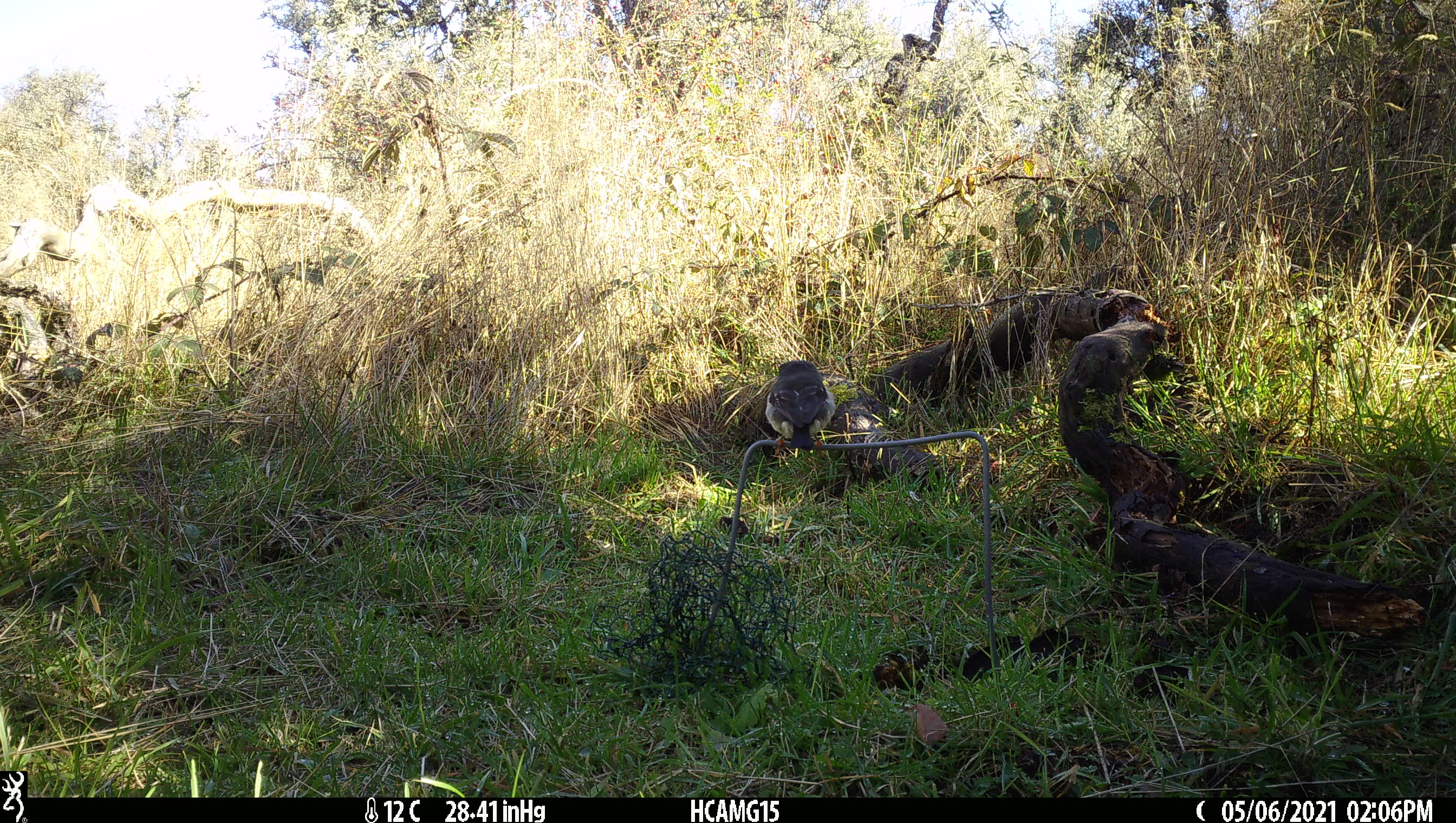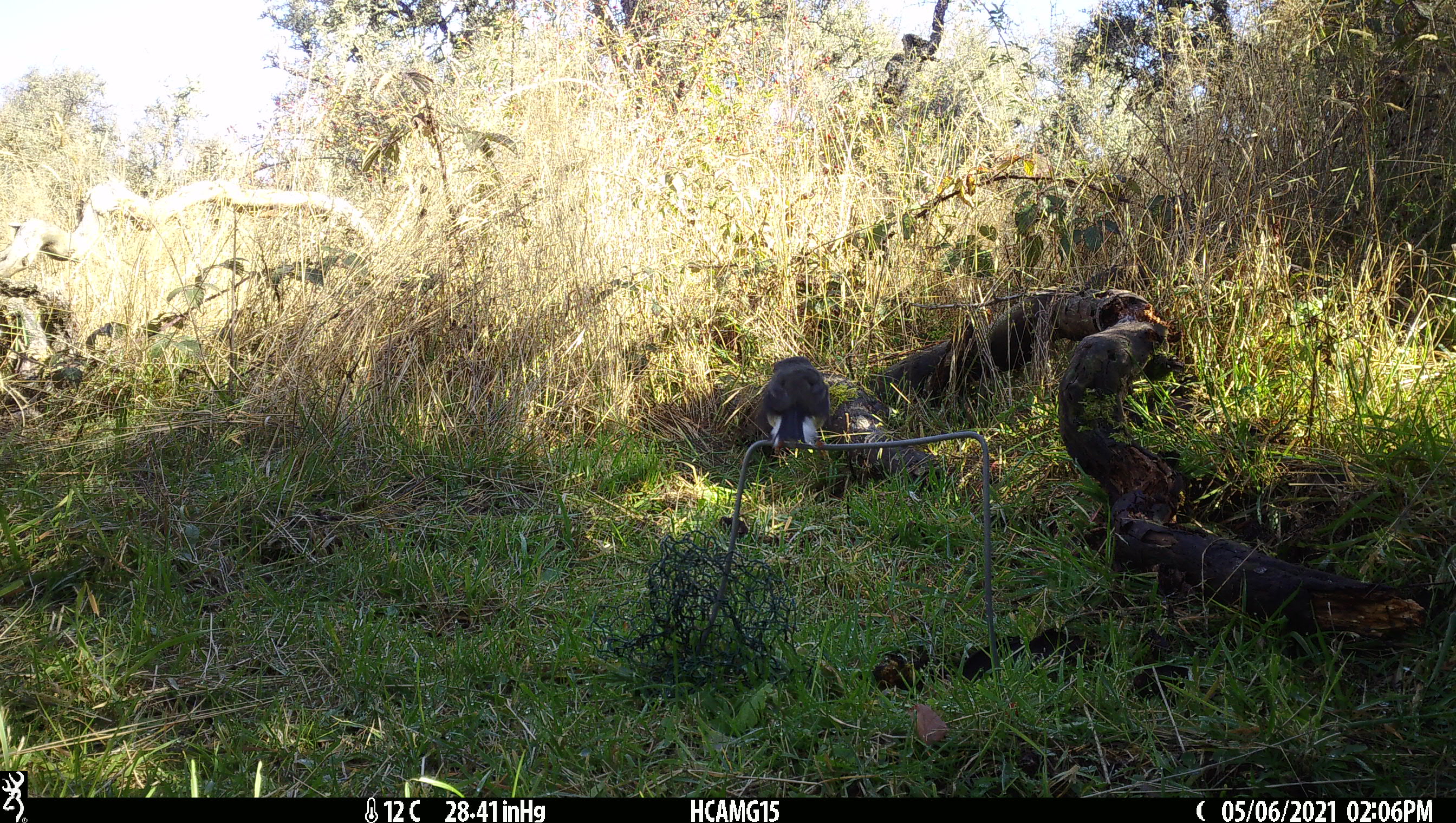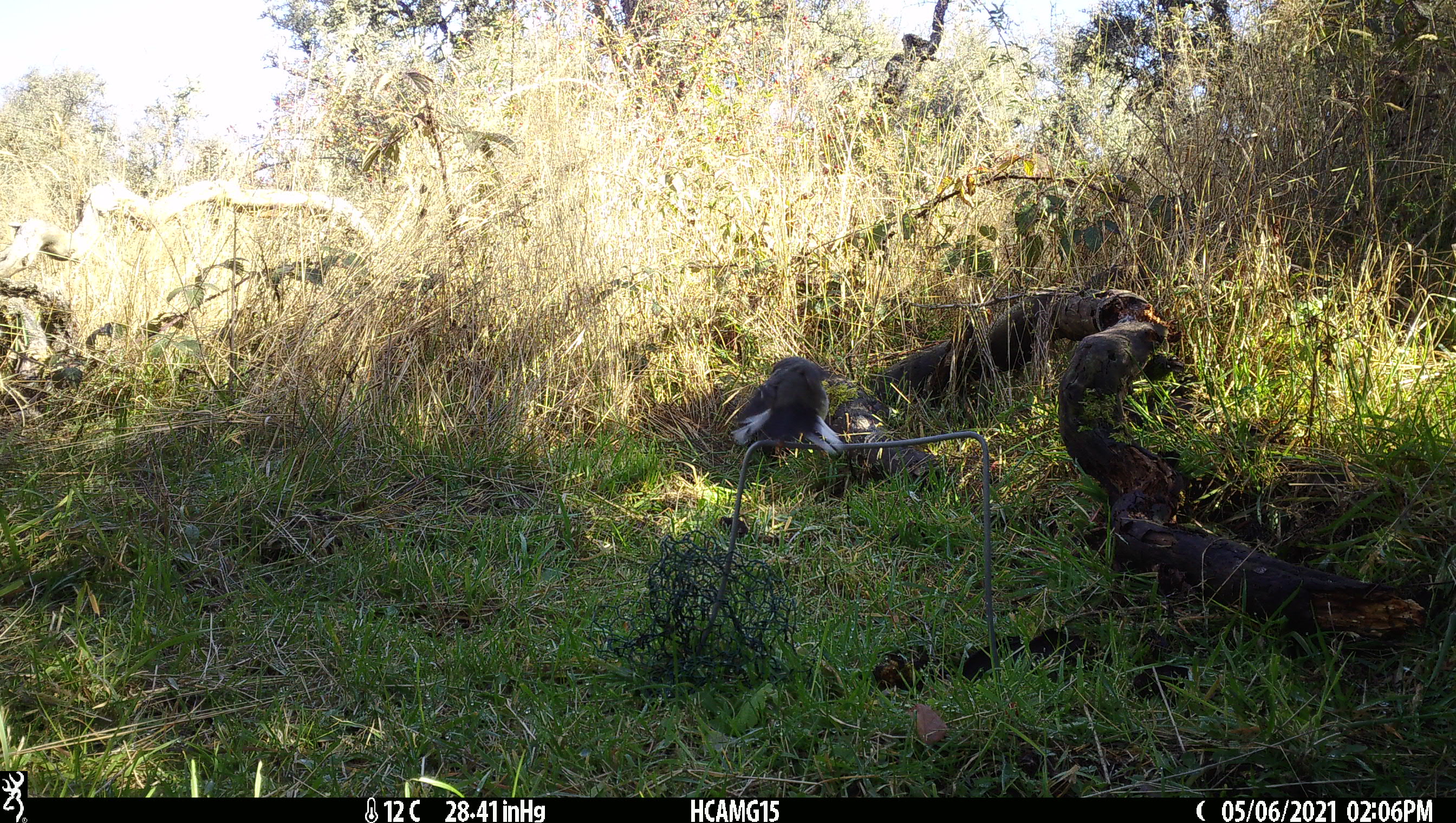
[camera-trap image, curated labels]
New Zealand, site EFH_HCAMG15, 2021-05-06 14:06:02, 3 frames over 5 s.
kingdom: Animalia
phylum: Chordata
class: Aves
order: Passeriformes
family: Petroicidae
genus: Petroica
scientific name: Petroica macrocephala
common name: tomtit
Tomtit (Petroica macrocephala).